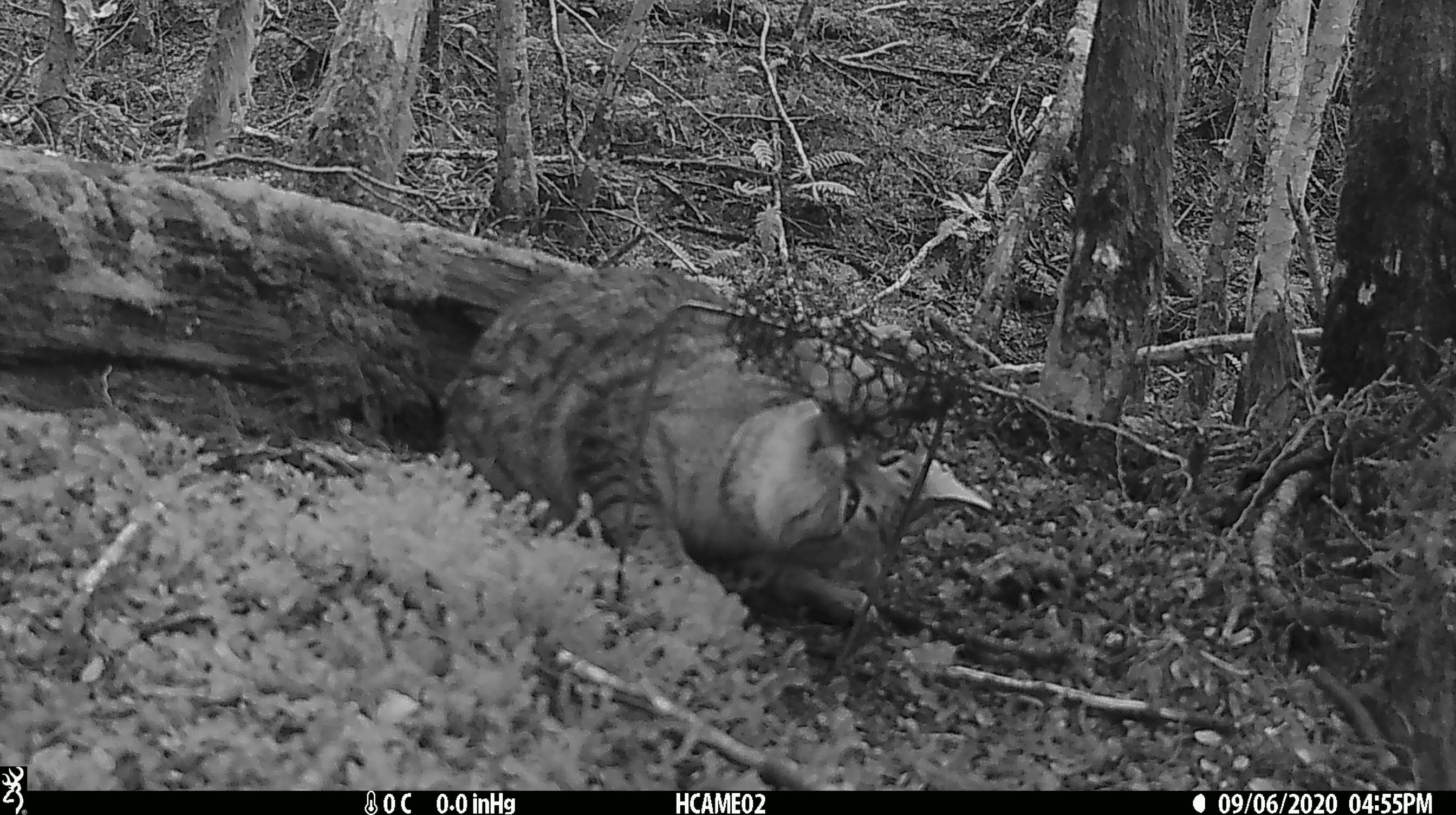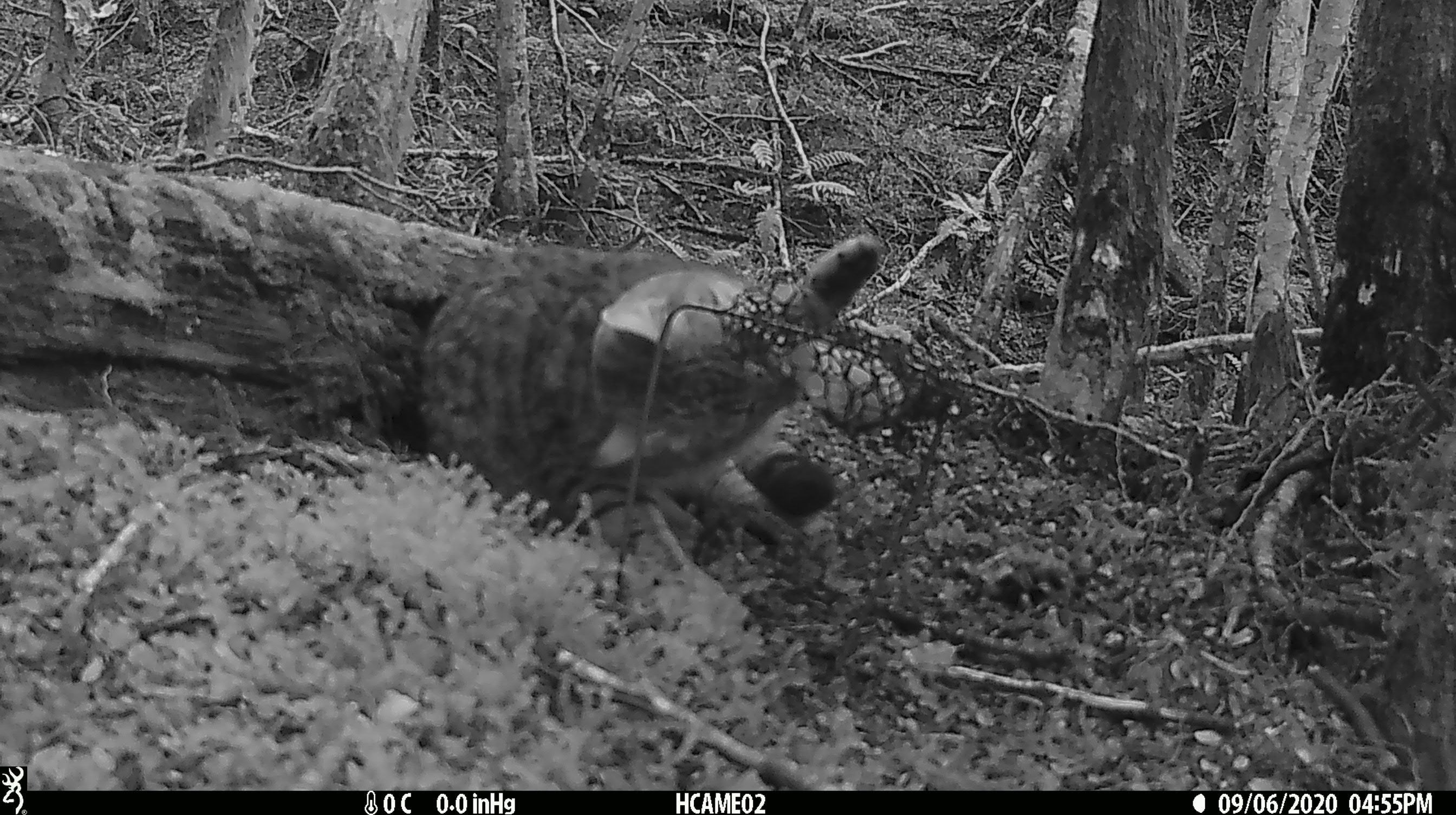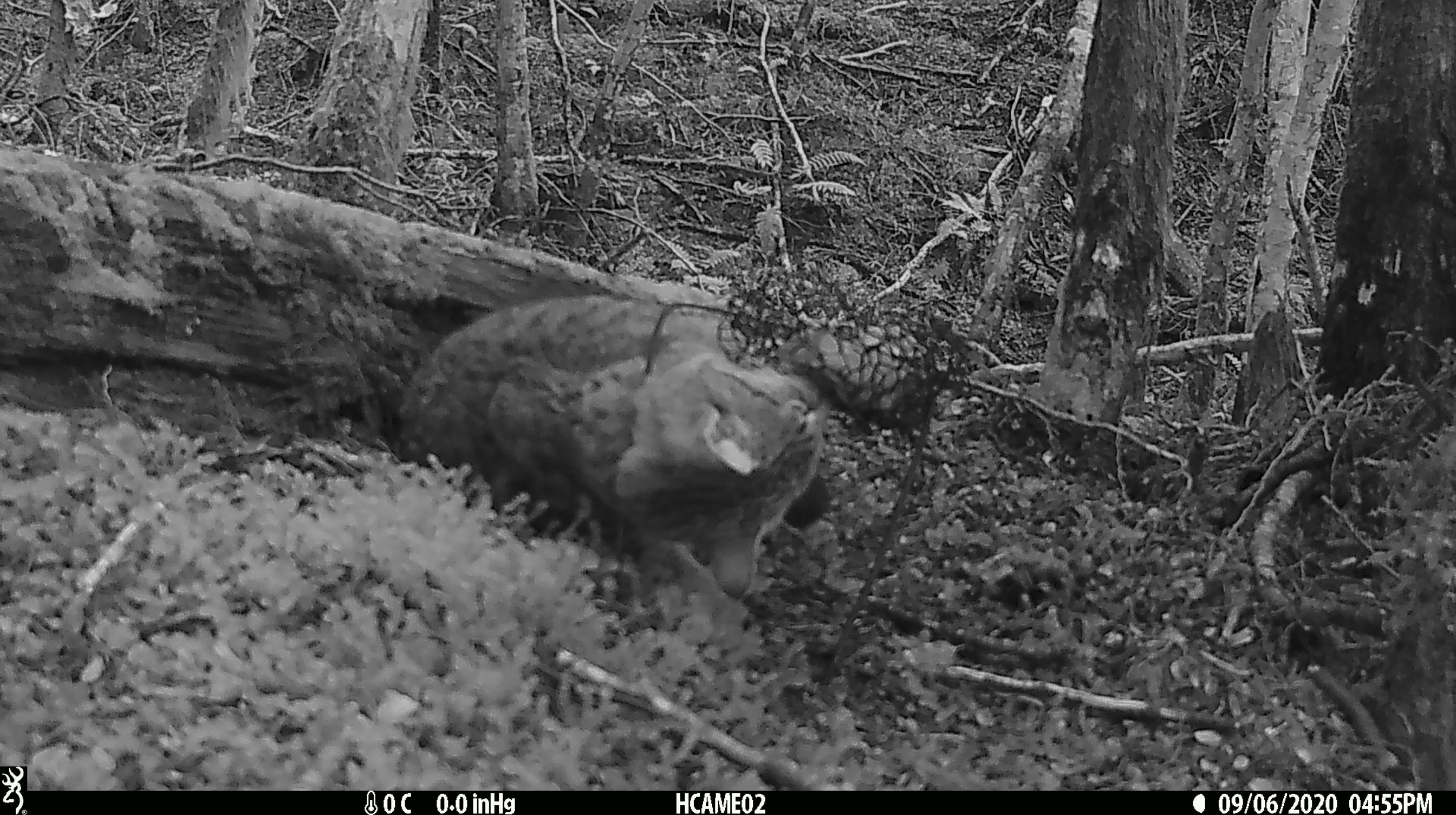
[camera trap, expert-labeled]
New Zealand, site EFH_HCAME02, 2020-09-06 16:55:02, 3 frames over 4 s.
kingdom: Animalia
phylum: Chordata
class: Mammalia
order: Carnivora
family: Felidae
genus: Felis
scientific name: Felis catus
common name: domestic cat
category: cat